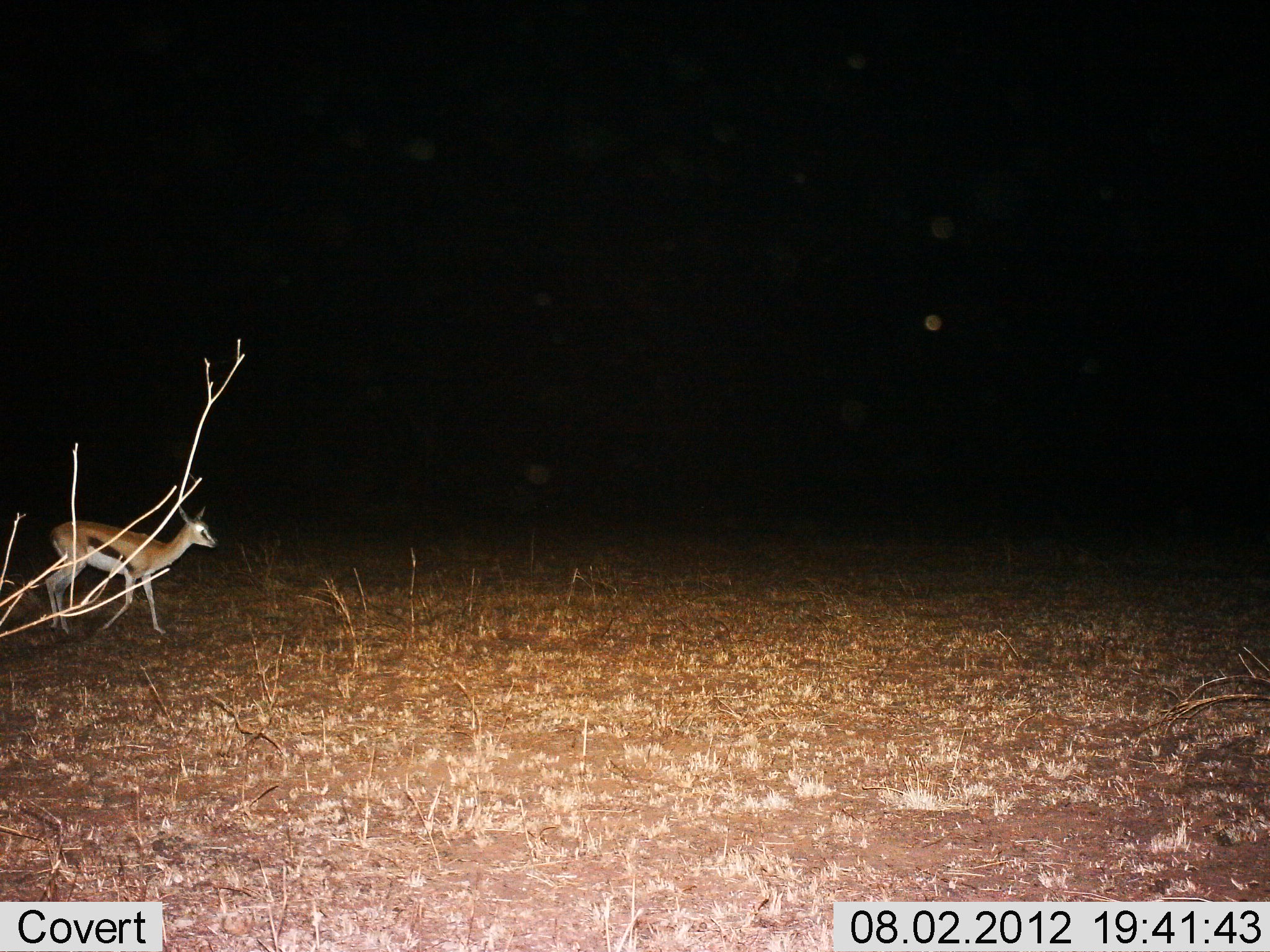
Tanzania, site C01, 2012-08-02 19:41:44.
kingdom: Animalia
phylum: Chordata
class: Mammalia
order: Artiodactyla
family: Bovidae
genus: Eudorcas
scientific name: Eudorcas thomsonii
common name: thomson's gazelle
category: gazellethomsons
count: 1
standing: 30%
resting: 0%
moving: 80%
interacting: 0%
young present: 0%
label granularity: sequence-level